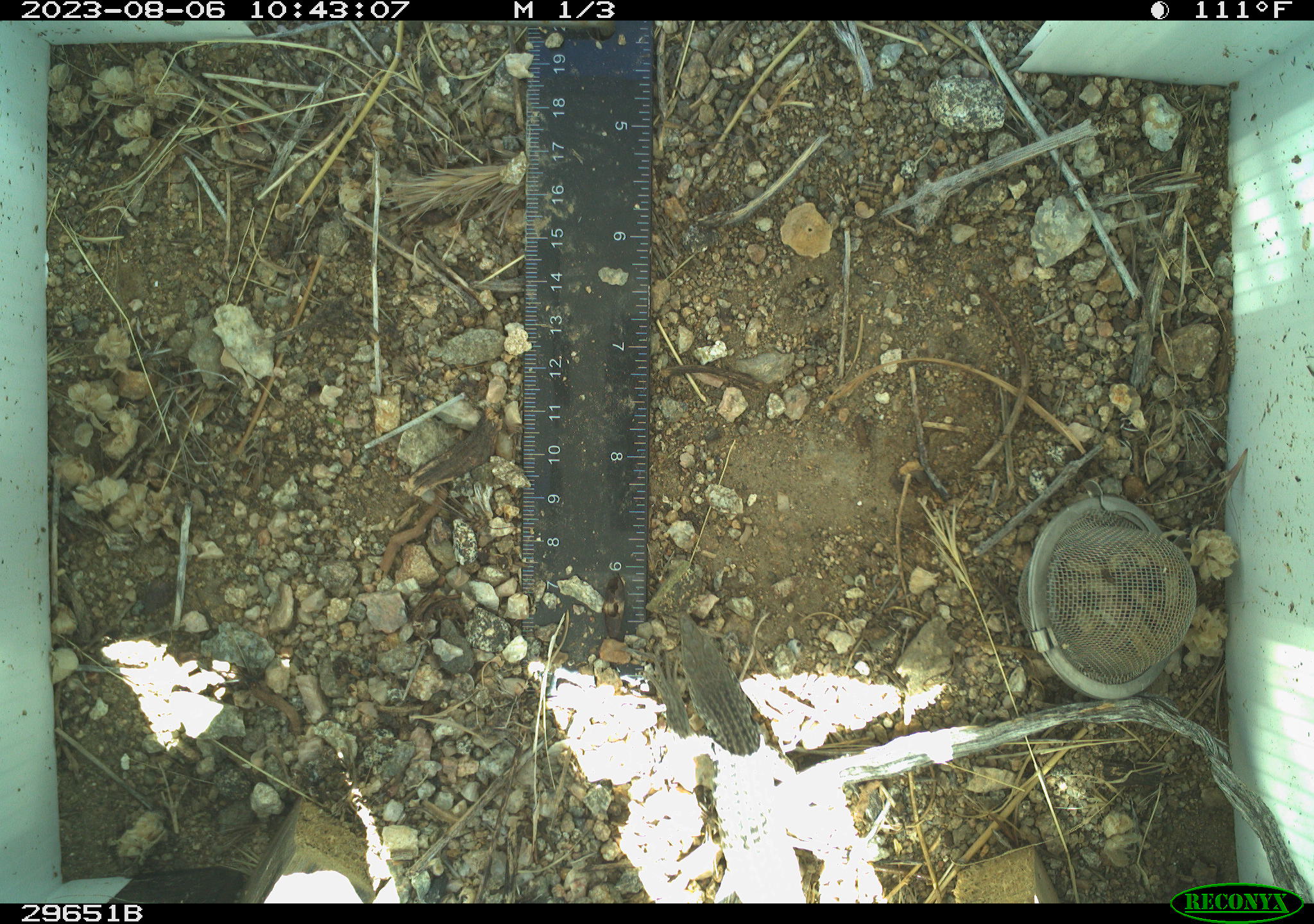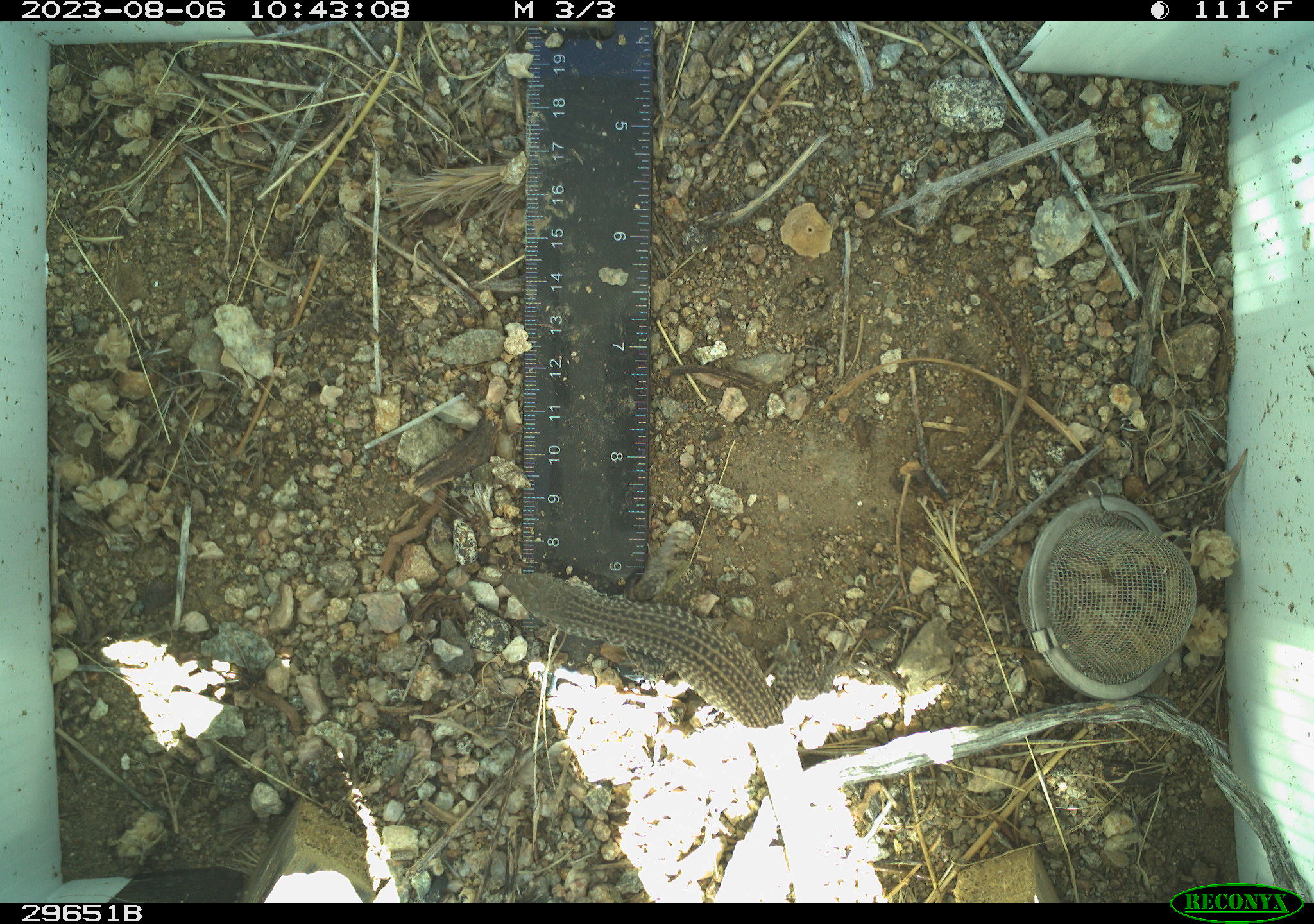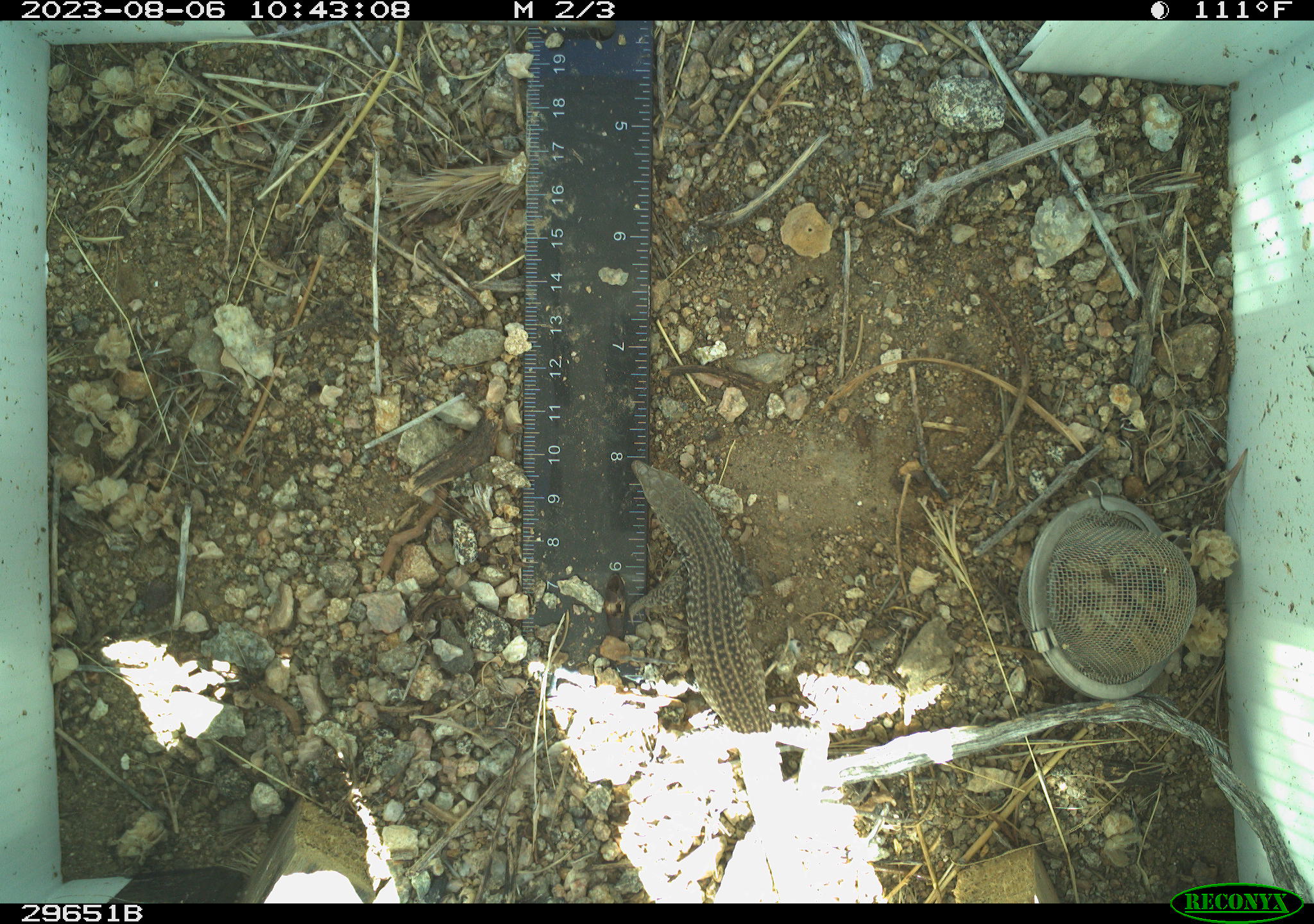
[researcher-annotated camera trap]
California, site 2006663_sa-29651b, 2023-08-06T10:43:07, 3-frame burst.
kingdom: Animalia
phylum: Chordata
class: Reptilia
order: Squamata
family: Teiidae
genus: Aspidoscelis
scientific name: Aspidoscelis tigris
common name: western whiptail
Western whiptail (Aspidoscelis tigris).